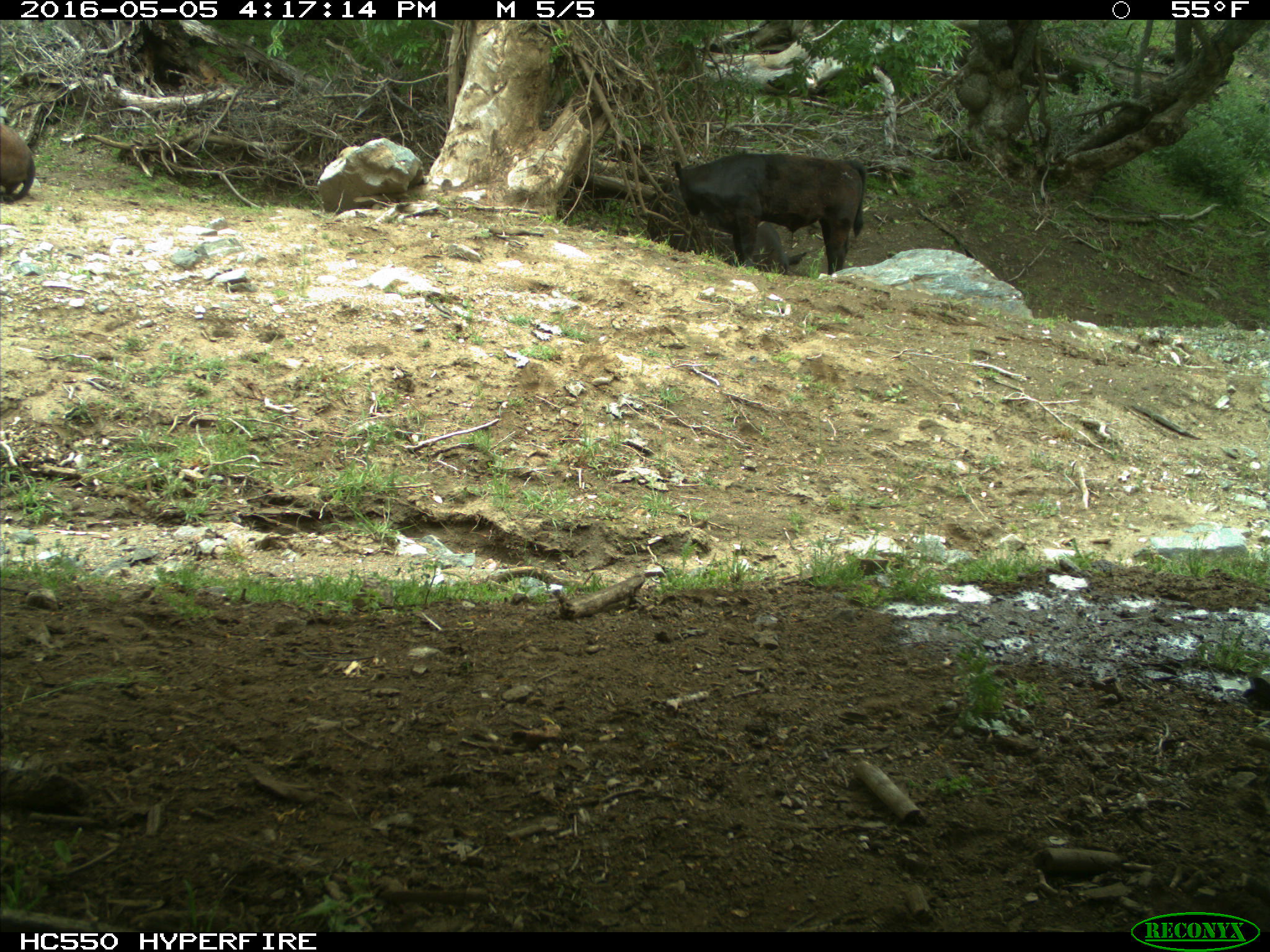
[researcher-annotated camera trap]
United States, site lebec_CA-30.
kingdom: Animalia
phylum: Chordata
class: Mammalia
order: Artiodactyla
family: Bovidae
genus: Bos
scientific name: Bos taurus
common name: domestic cow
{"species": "Bos taurus (domestic cow)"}